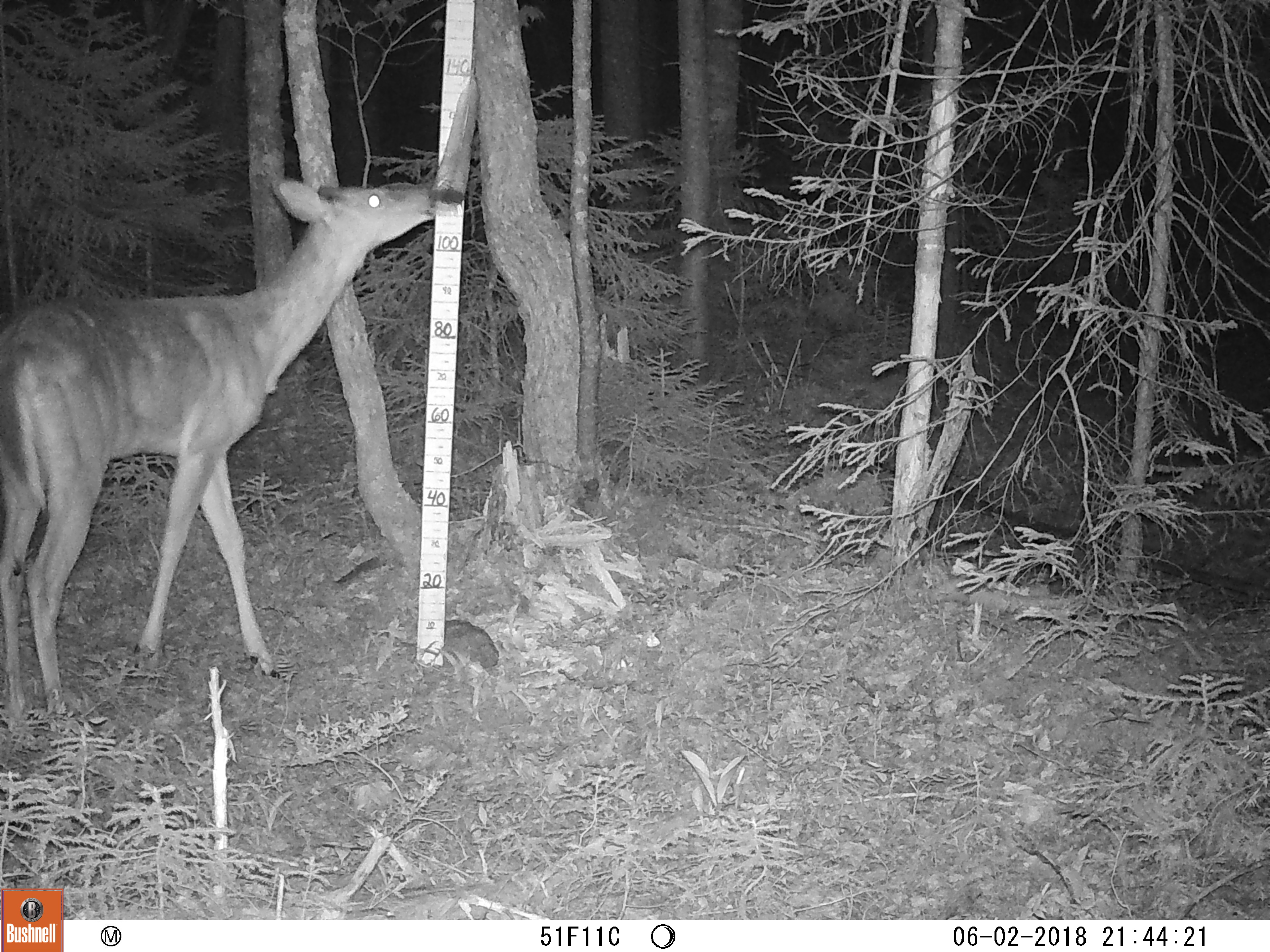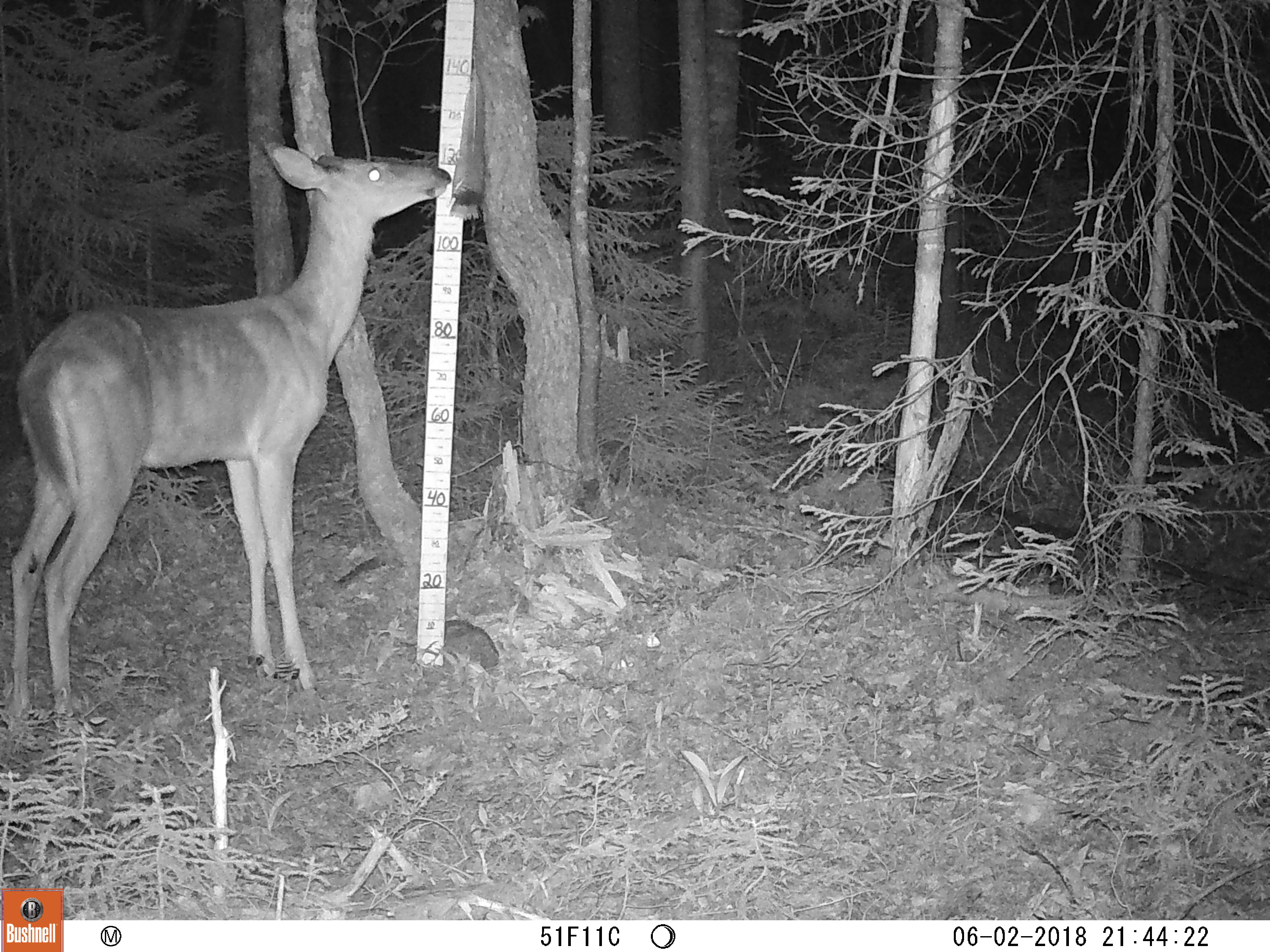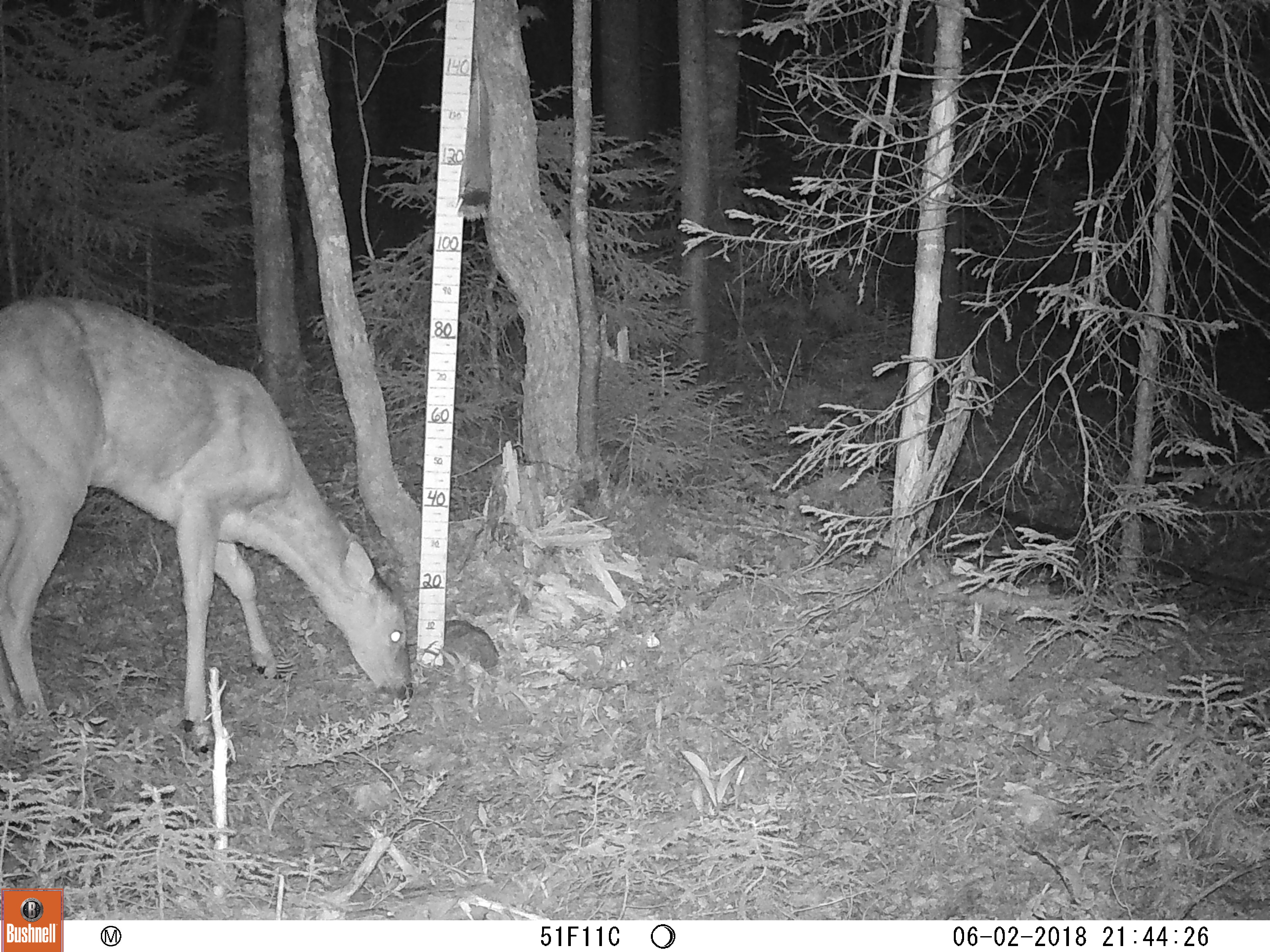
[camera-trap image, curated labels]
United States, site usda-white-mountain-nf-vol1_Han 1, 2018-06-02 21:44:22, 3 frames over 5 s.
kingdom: Animalia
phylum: Chordata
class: Mammalia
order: Artiodactyla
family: Cervidae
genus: Odocoileus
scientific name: Odocoileus virginianus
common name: white-tailed deer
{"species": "white-tailed deer (Odocoileus virginianus)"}